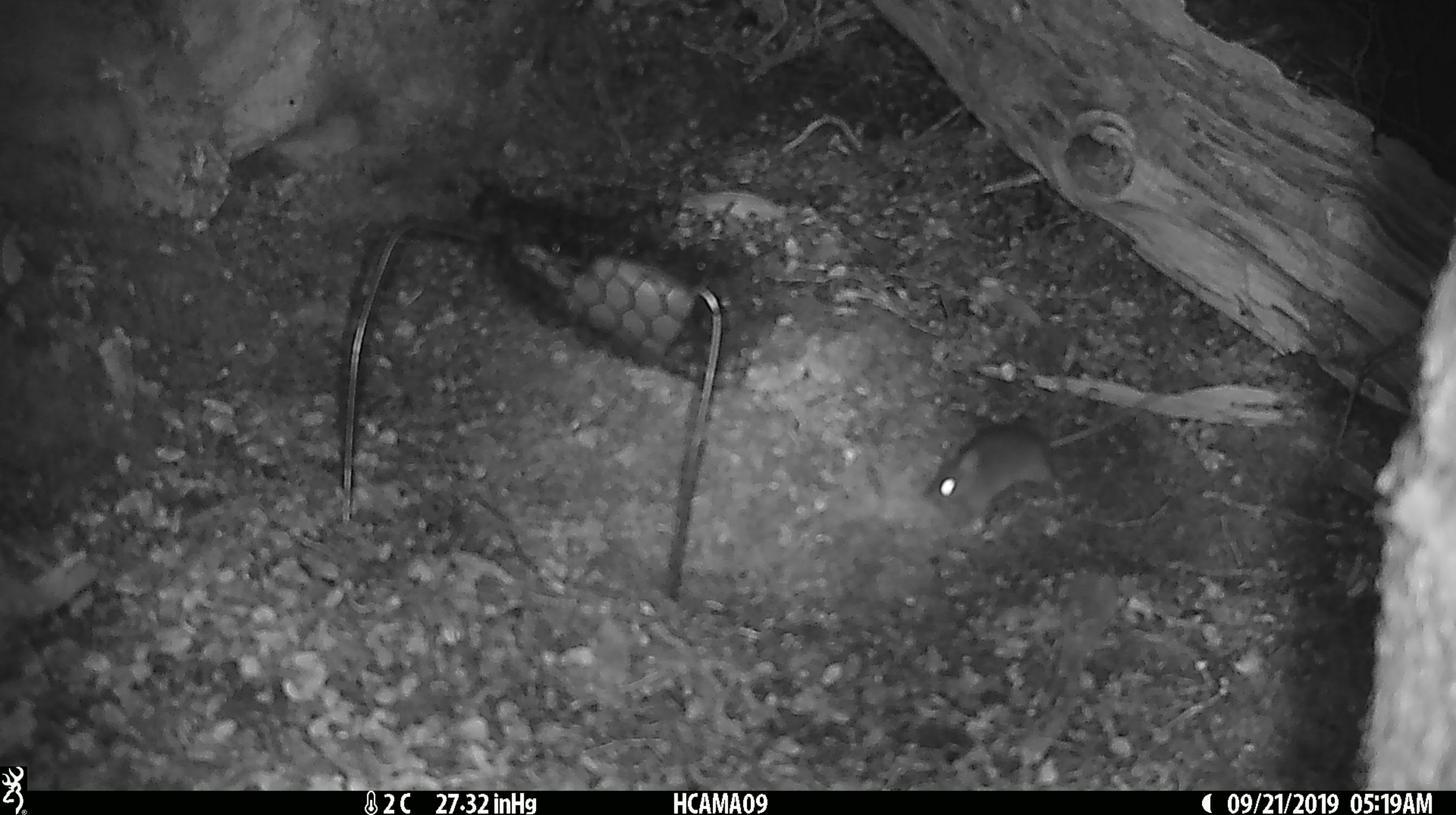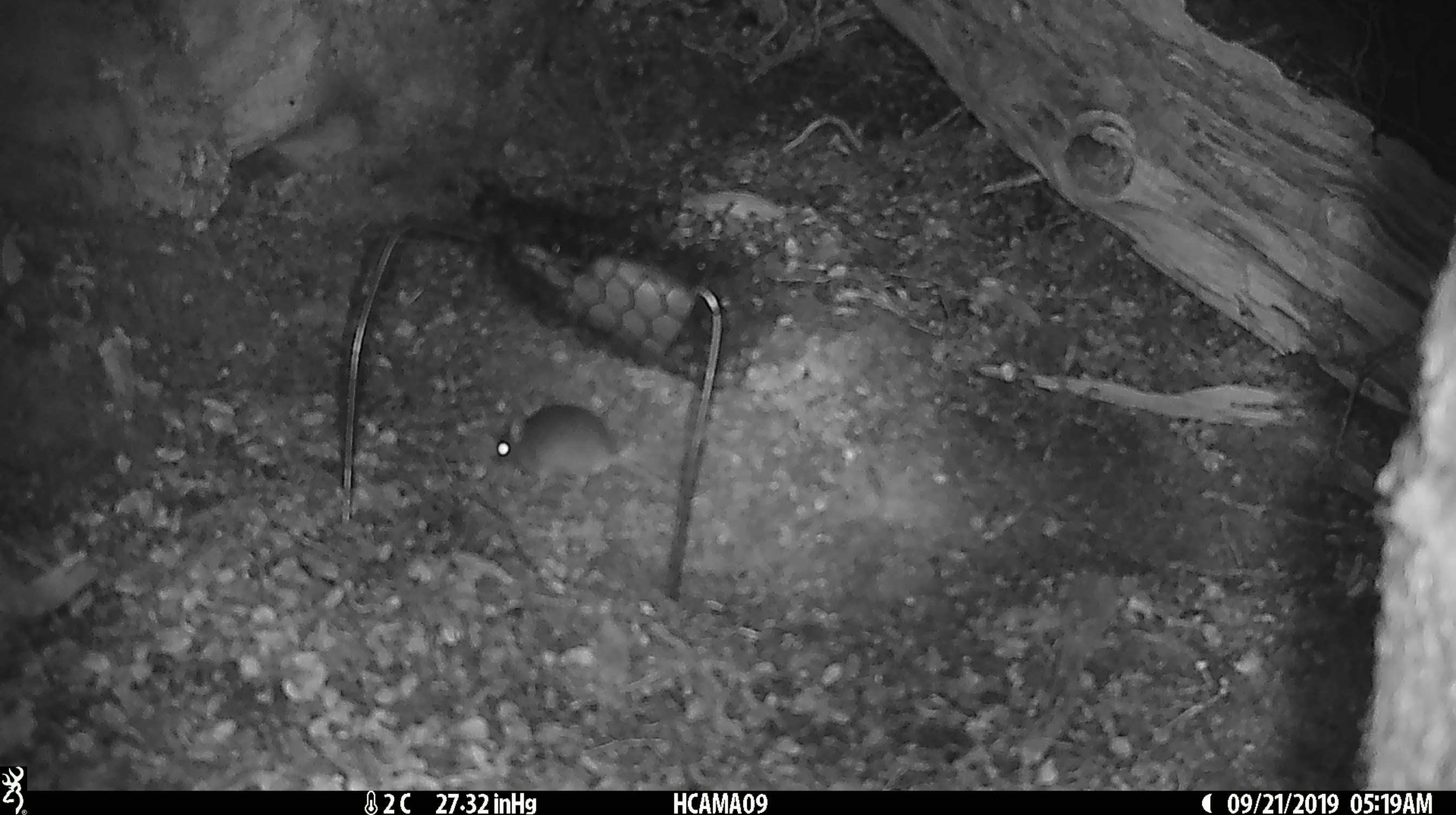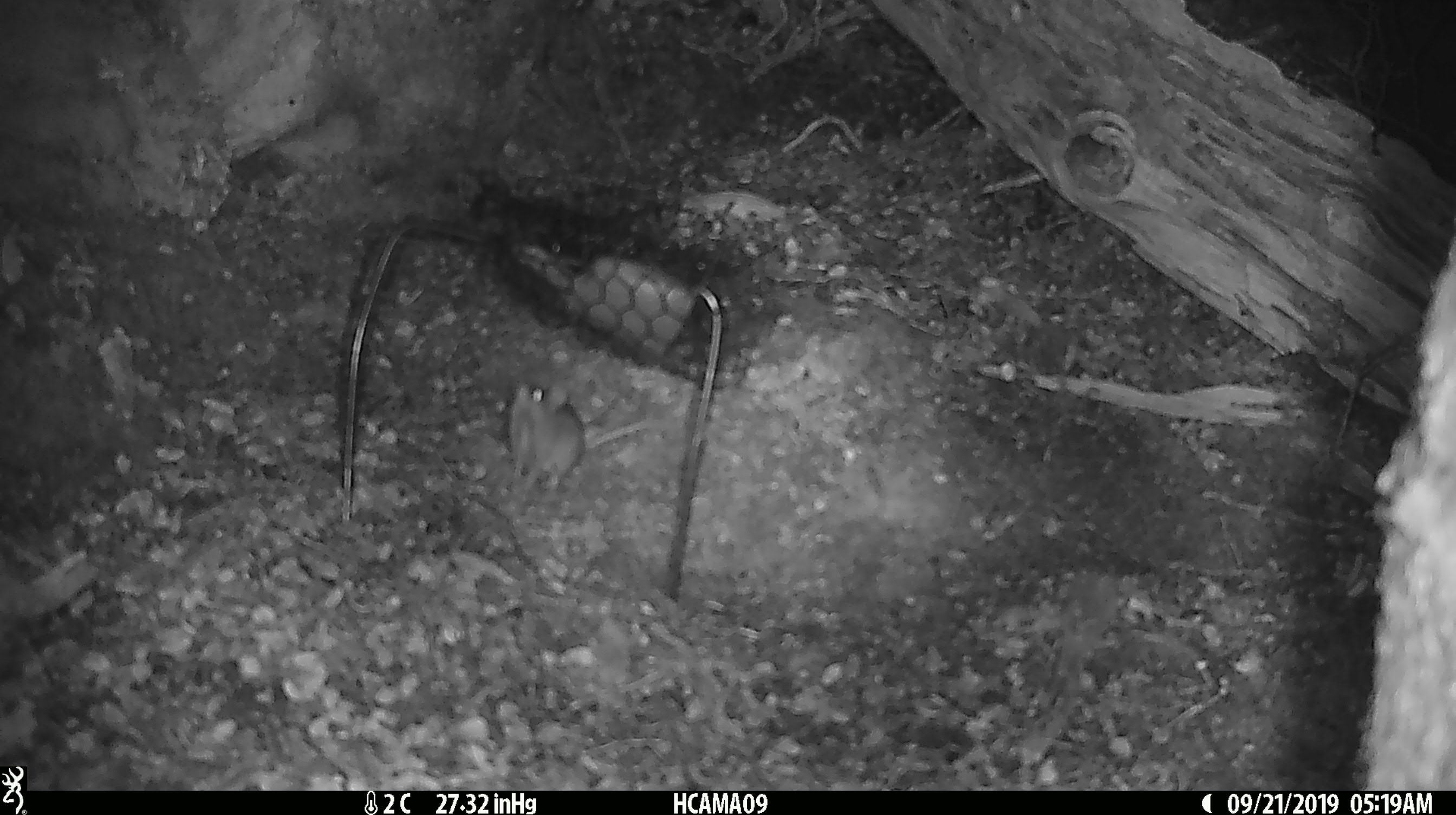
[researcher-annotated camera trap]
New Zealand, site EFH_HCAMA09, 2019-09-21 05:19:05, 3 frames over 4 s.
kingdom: Animalia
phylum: Chordata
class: Mammalia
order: Rodentia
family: Muridae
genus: Mus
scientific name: Mus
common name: mouse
Mouse (Mus).